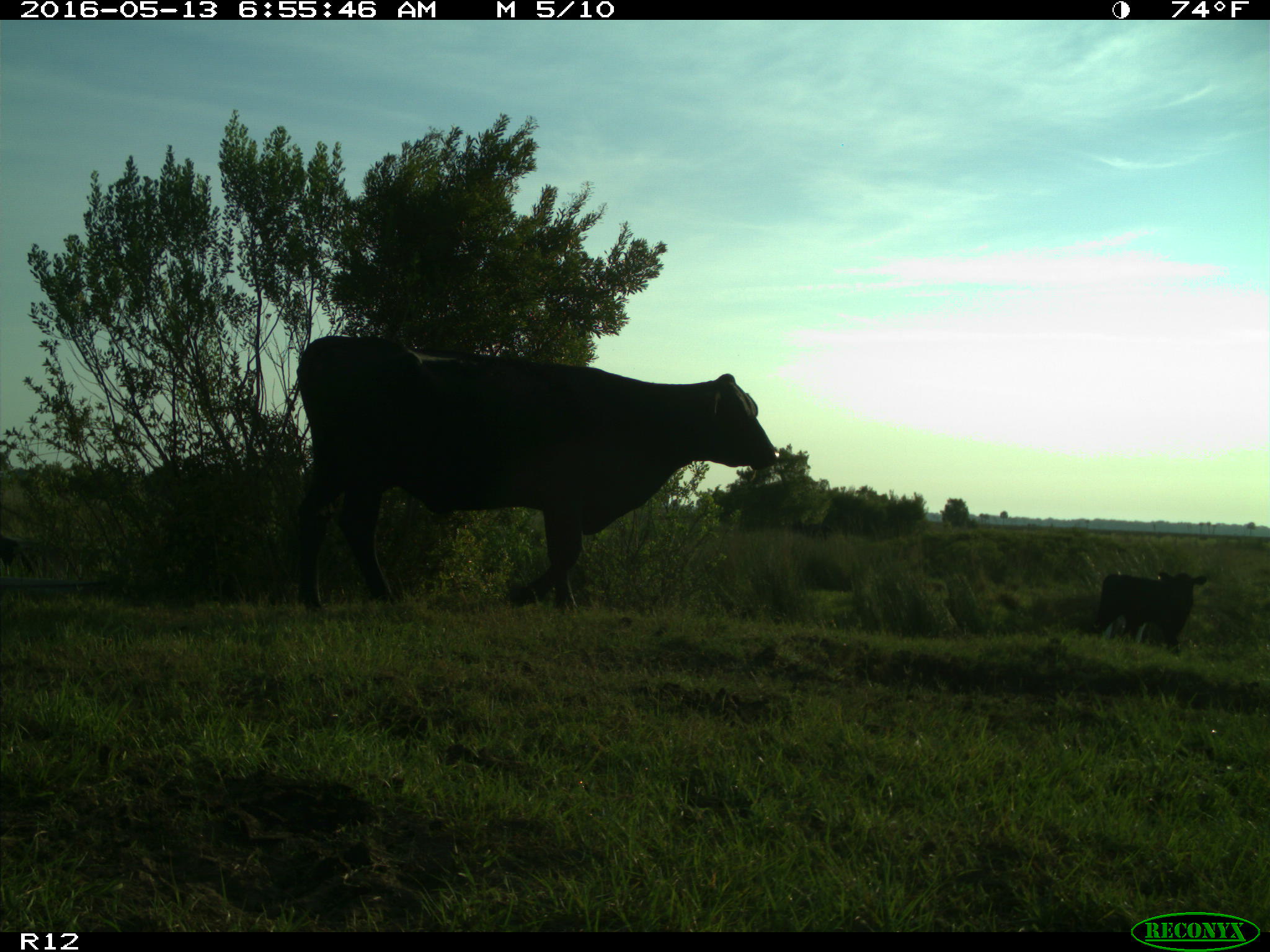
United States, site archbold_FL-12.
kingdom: Animalia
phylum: Chordata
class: Mammalia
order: Artiodactyla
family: Bovidae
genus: Bos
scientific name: Bos taurus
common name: domestic cow